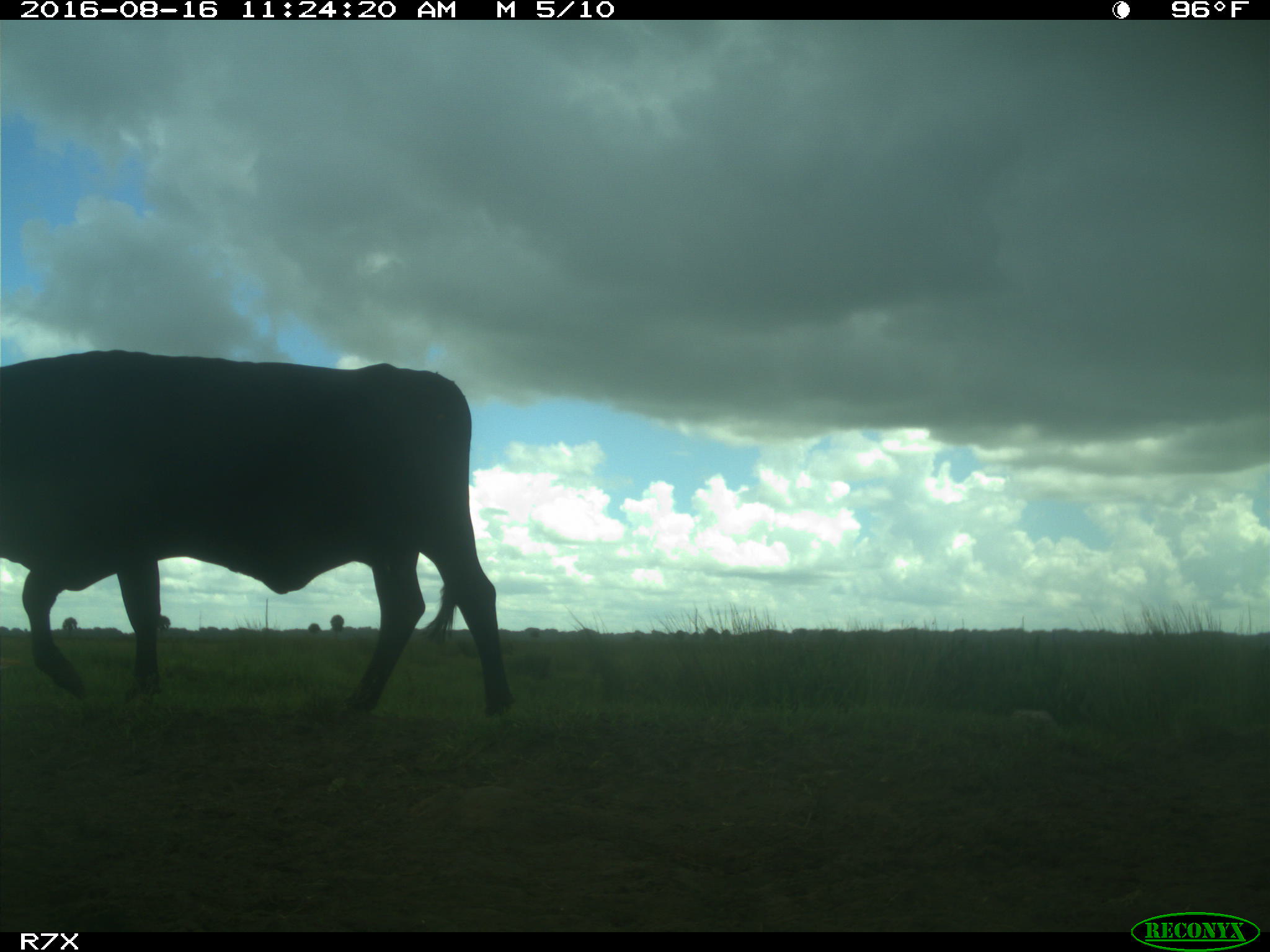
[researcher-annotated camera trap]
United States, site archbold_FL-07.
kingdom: Animalia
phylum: Chordata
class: Mammalia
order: Artiodactyla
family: Bovidae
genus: Bos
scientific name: Bos taurus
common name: domestic cow